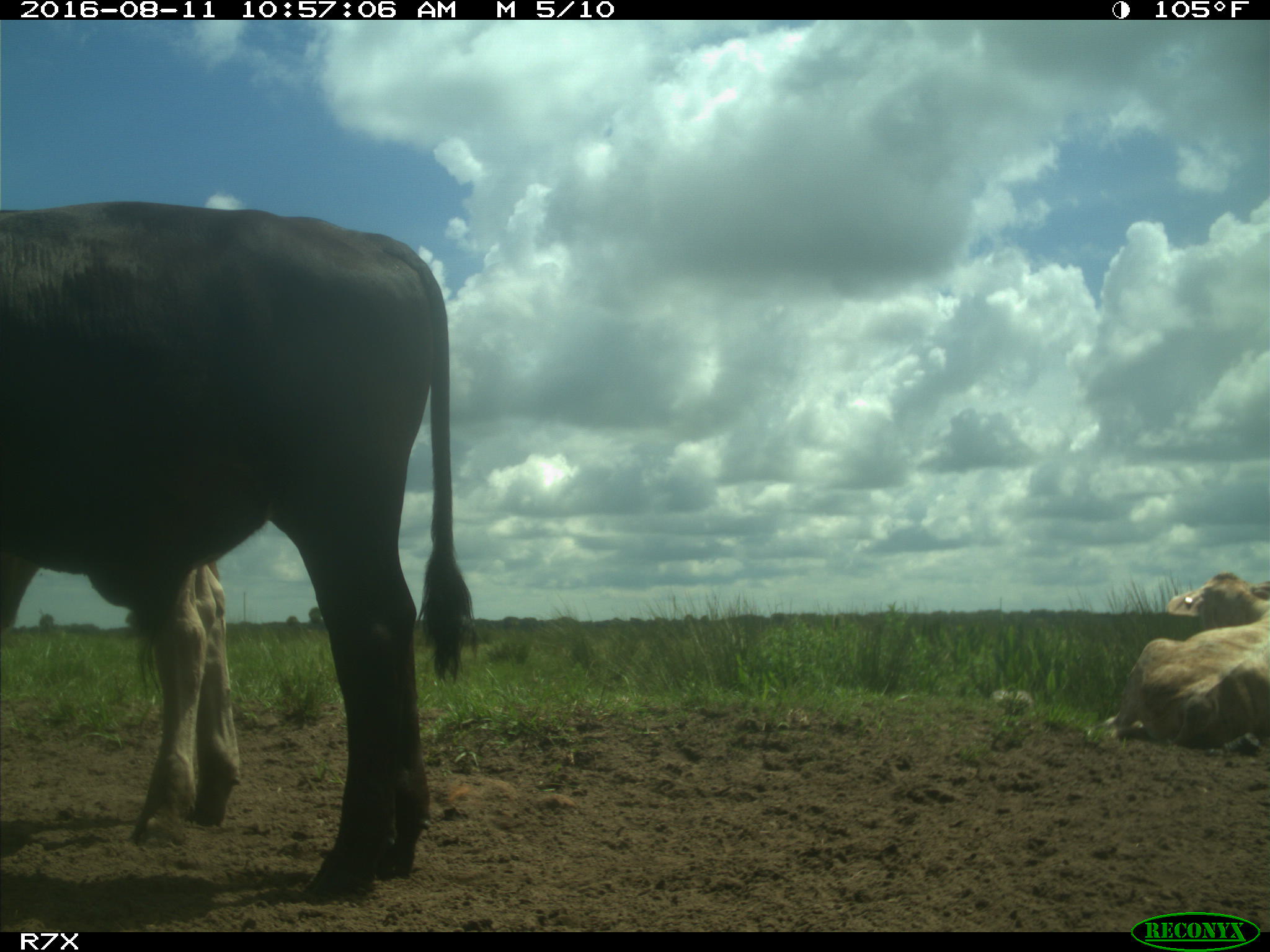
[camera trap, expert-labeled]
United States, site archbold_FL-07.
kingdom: Animalia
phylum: Chordata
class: Mammalia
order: Artiodactyla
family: Bovidae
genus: Bos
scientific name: Bos taurus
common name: domestic cow